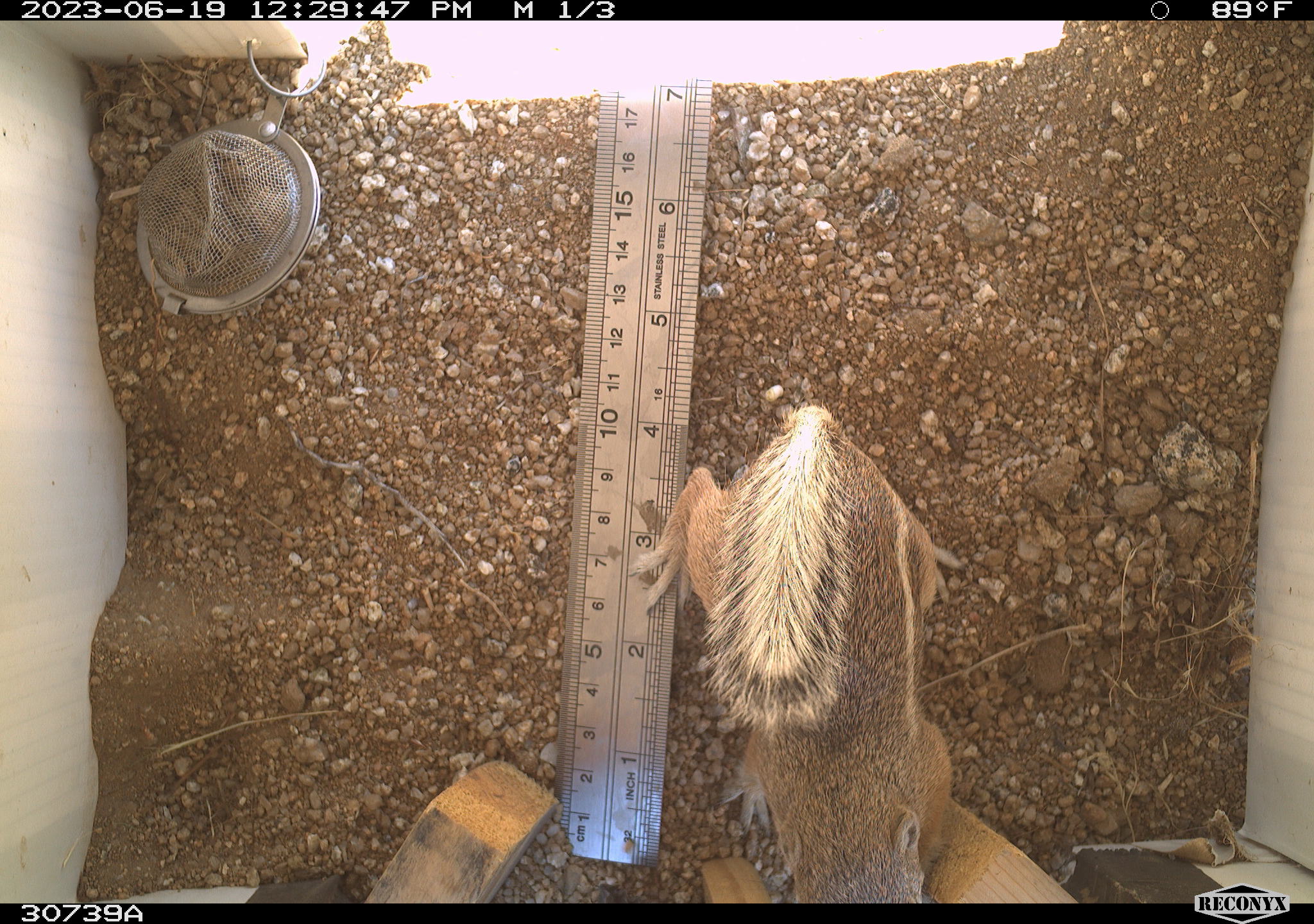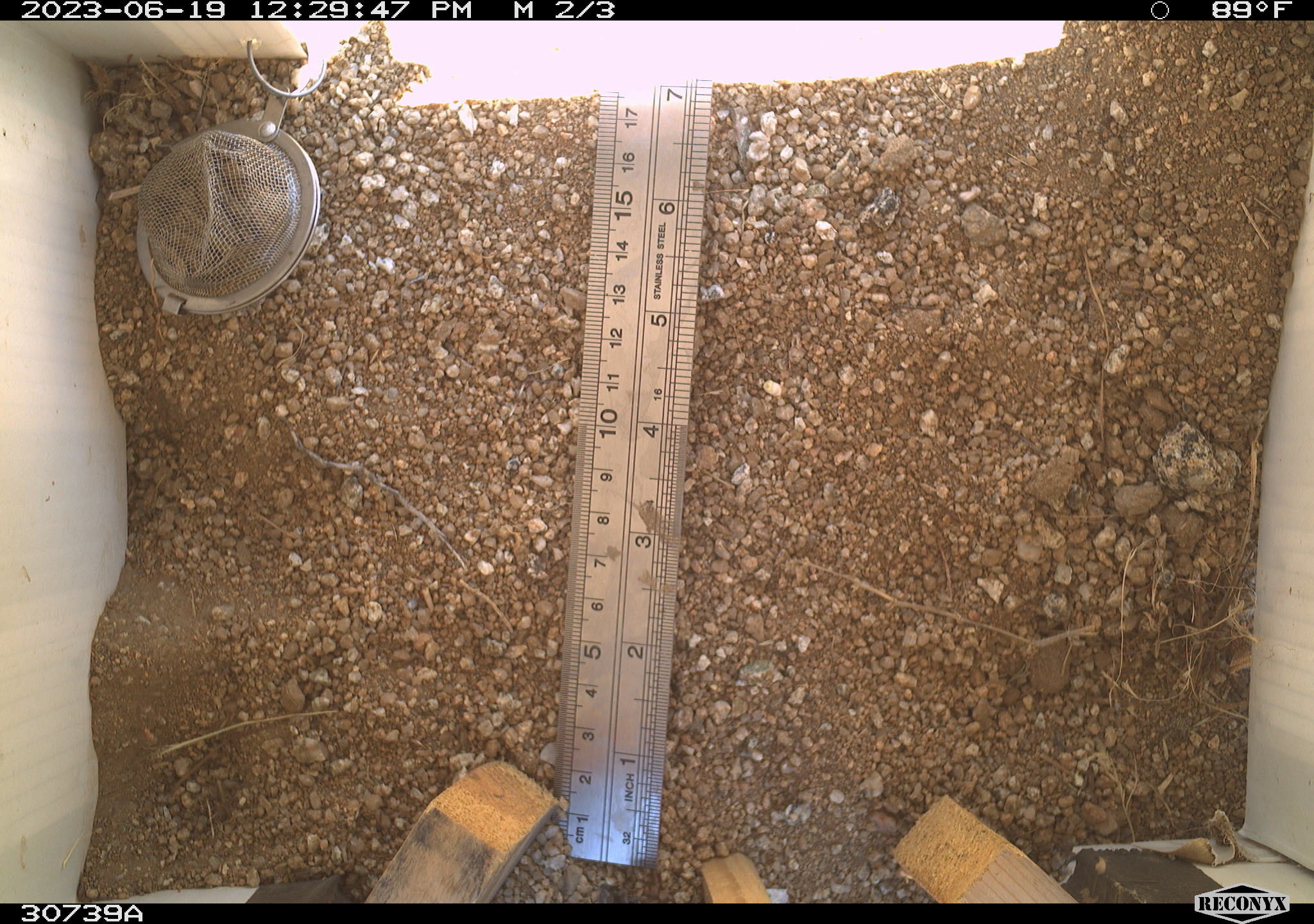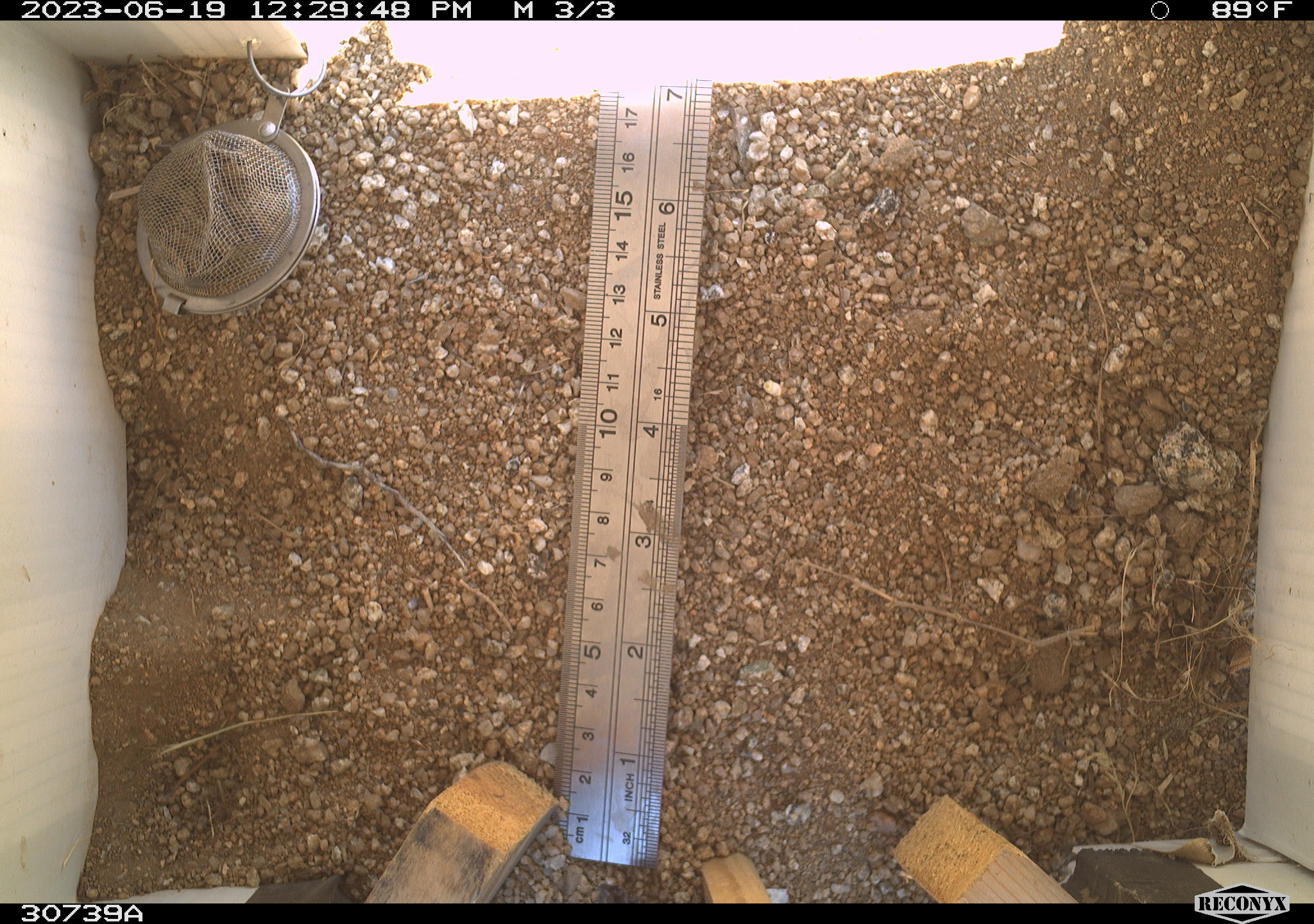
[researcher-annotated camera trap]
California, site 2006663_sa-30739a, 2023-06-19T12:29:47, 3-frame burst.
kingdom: Animalia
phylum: Chordata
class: Mammalia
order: Rodentia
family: Sciuridae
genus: Ammospermophilus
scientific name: Ammospermophilus leucurus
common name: white-tailed antelope squirrel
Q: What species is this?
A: White-tailed antelope squirrel (Ammospermophilus leucurus).